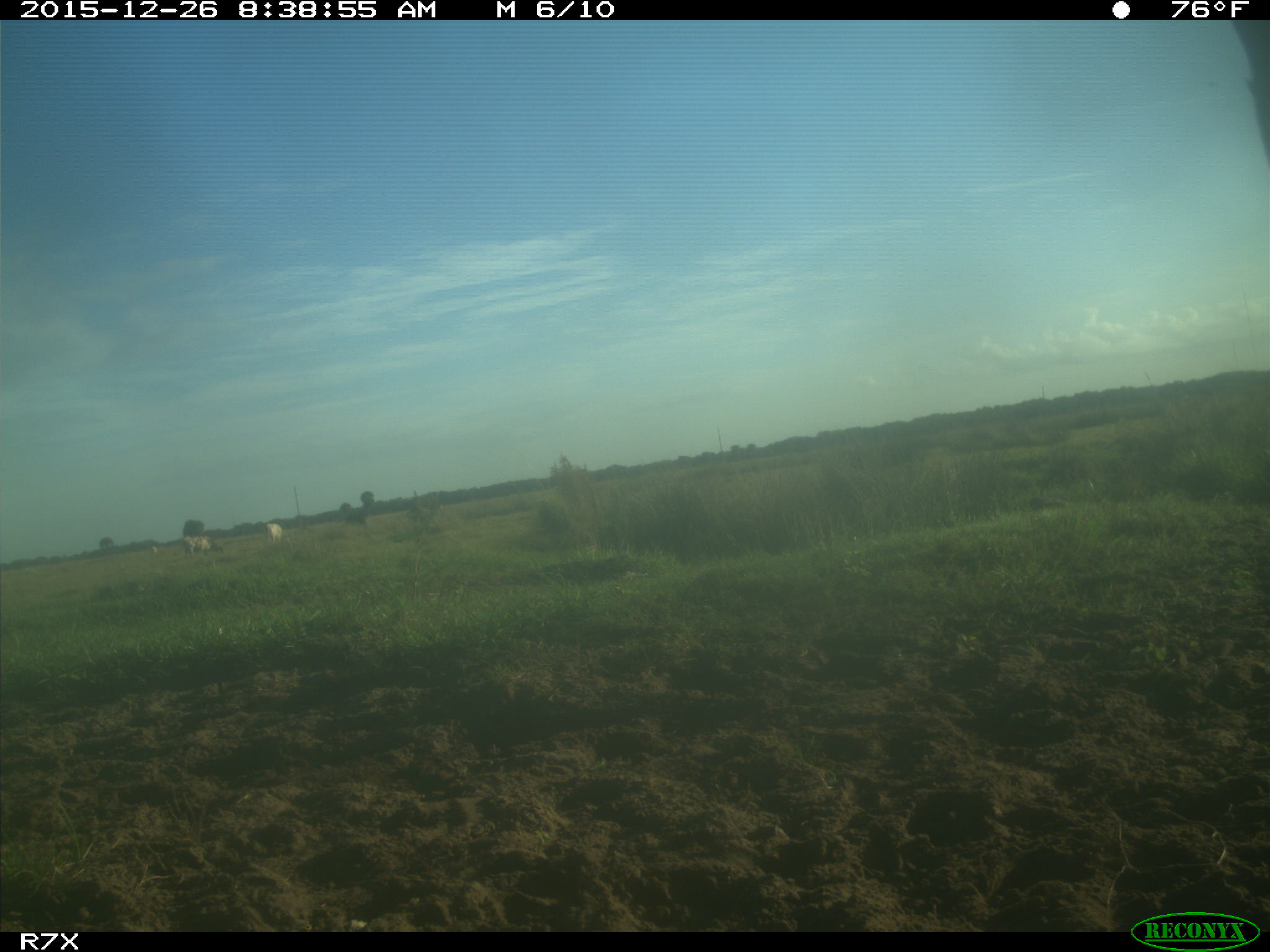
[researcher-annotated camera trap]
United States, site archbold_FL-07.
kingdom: Animalia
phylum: Chordata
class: Mammalia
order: Artiodactyla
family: Bovidae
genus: Bos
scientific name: Bos taurus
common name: domestic cow